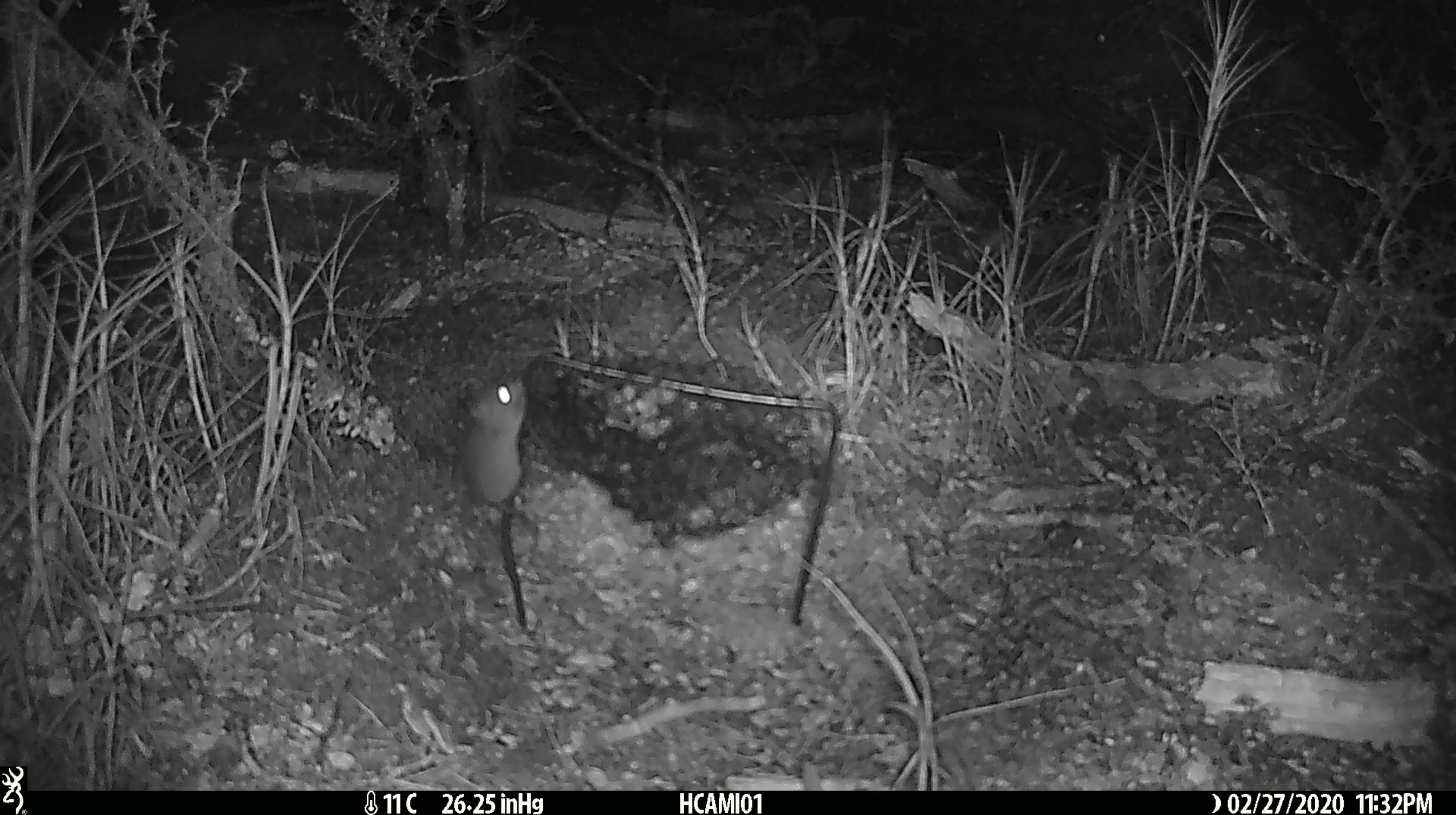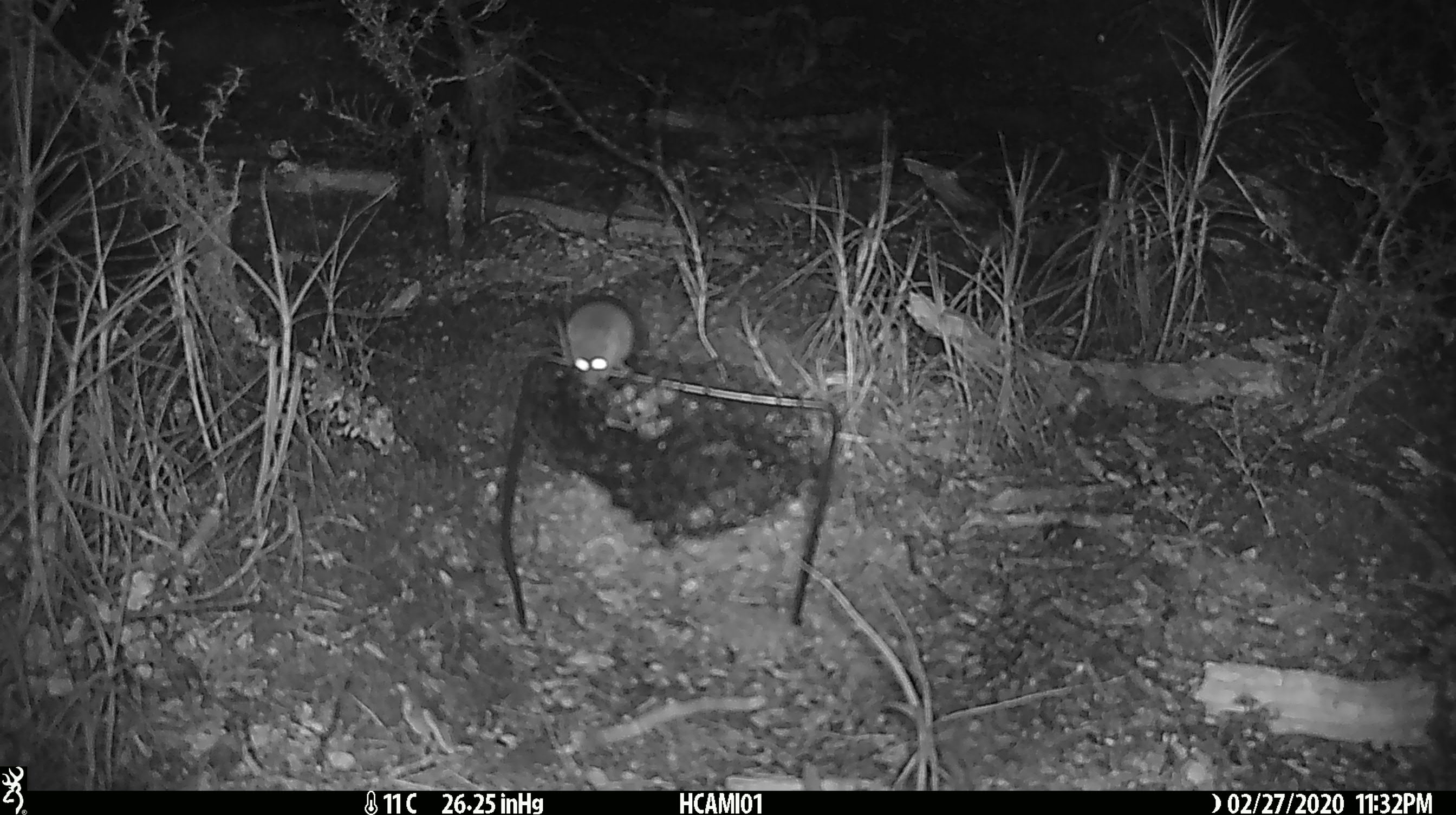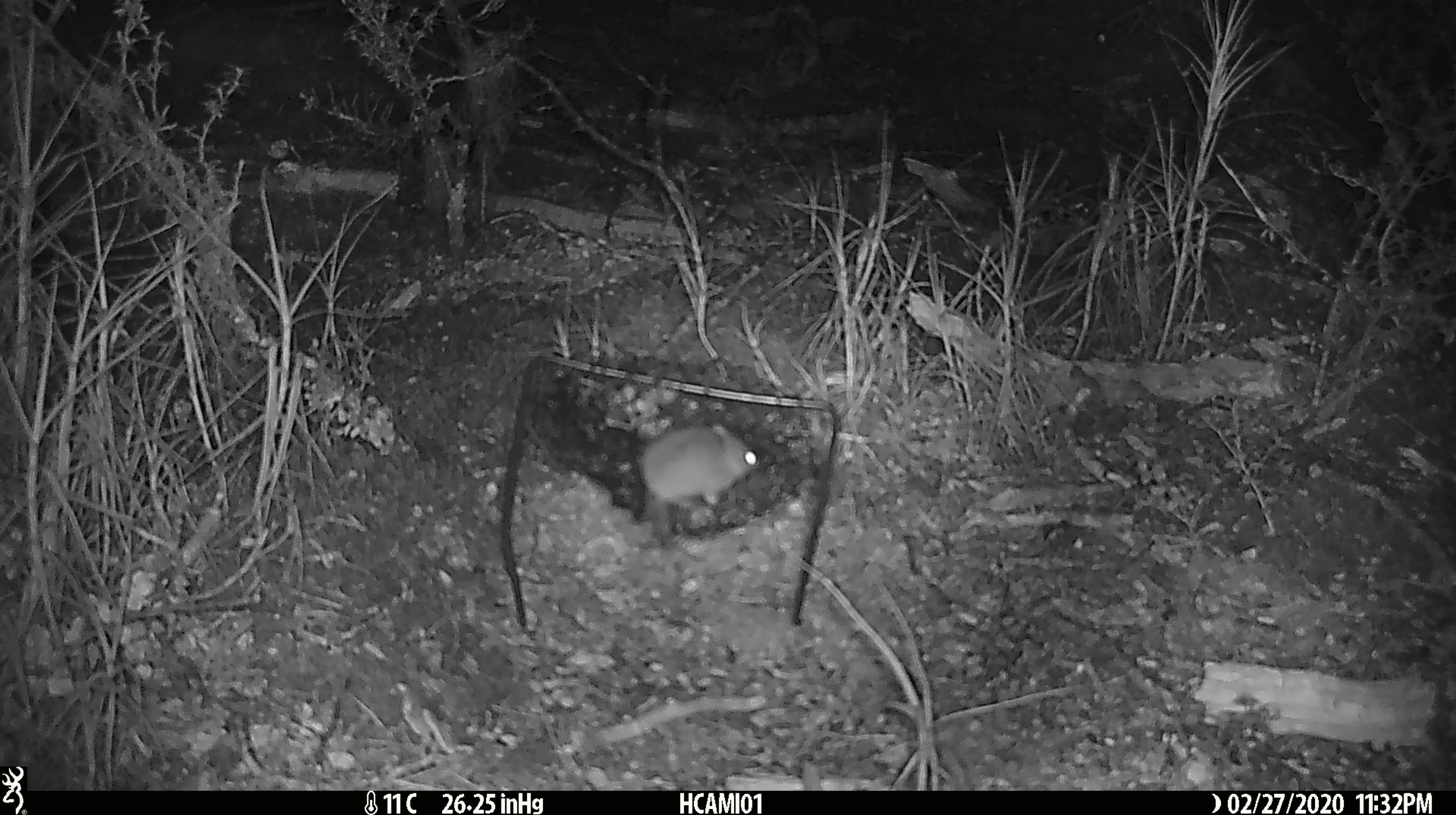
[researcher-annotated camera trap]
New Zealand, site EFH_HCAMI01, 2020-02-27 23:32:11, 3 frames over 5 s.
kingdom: Animalia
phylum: Chordata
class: Mammalia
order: Rodentia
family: Muridae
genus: Mus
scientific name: Mus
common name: mouse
Mouse (Mus).